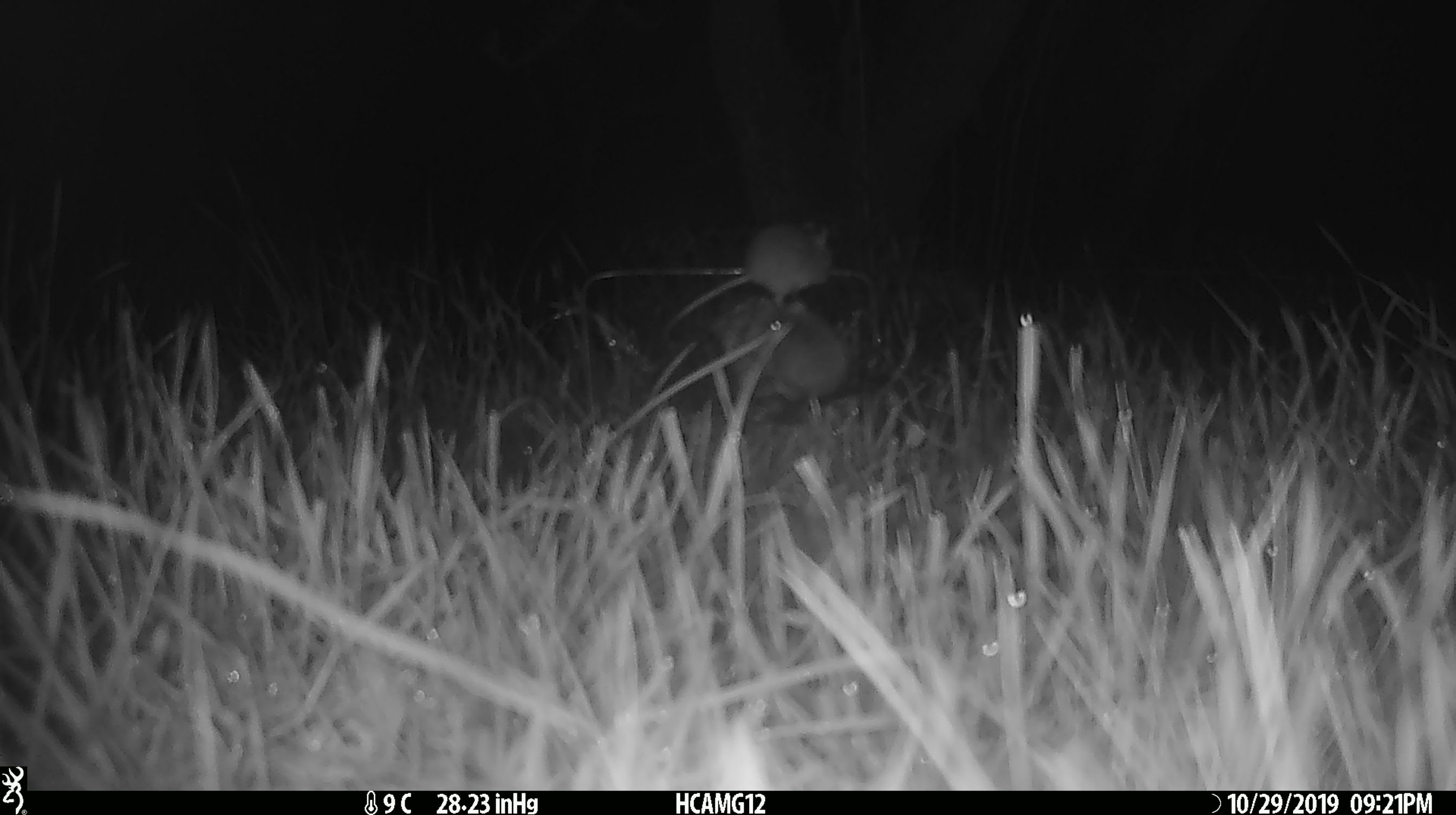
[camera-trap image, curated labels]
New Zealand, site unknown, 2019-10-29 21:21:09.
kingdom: Animalia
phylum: Chordata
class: Mammalia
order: Rodentia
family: Muridae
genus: Mus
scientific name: Mus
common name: mouse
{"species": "mouse (Mus)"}